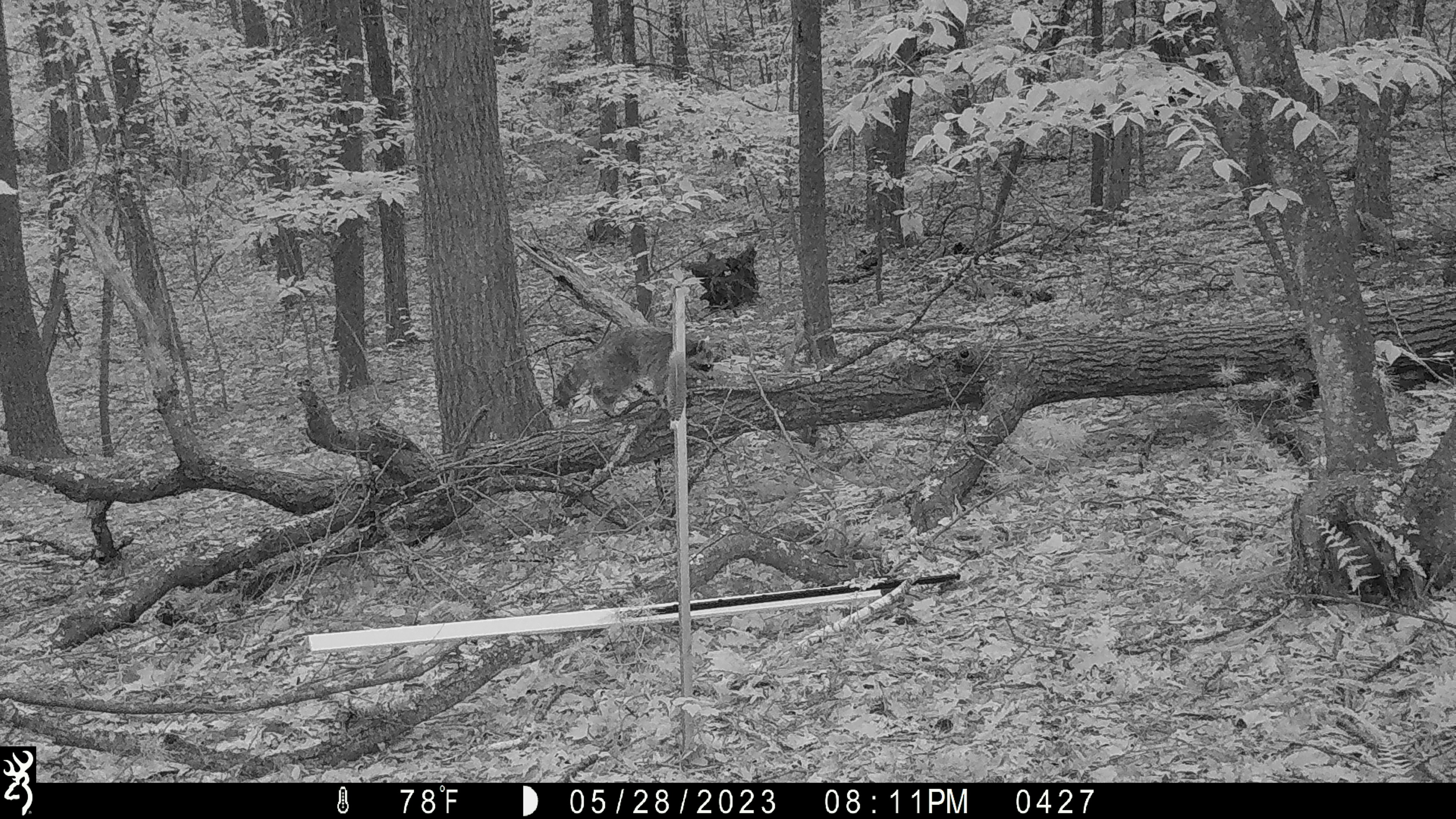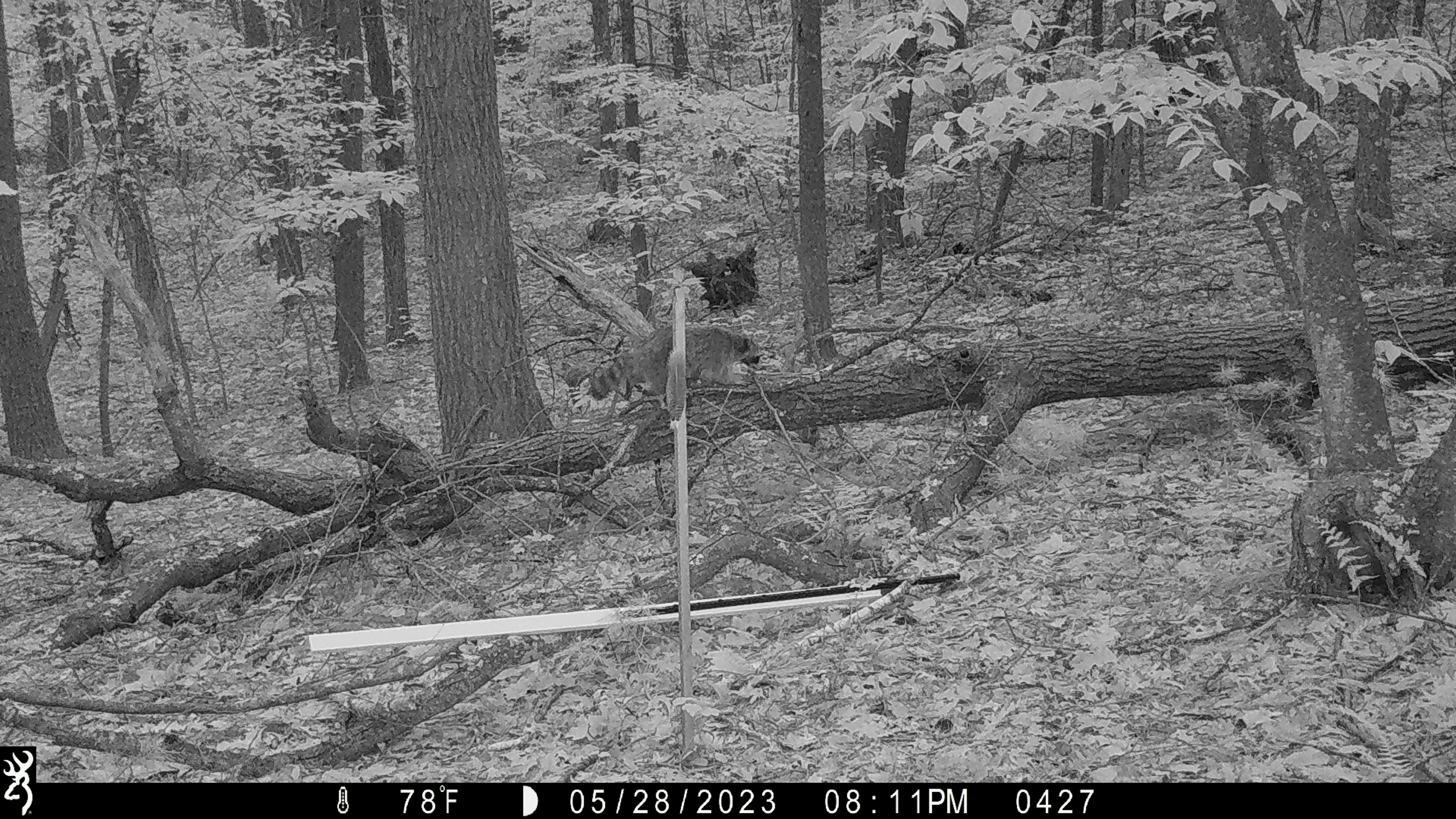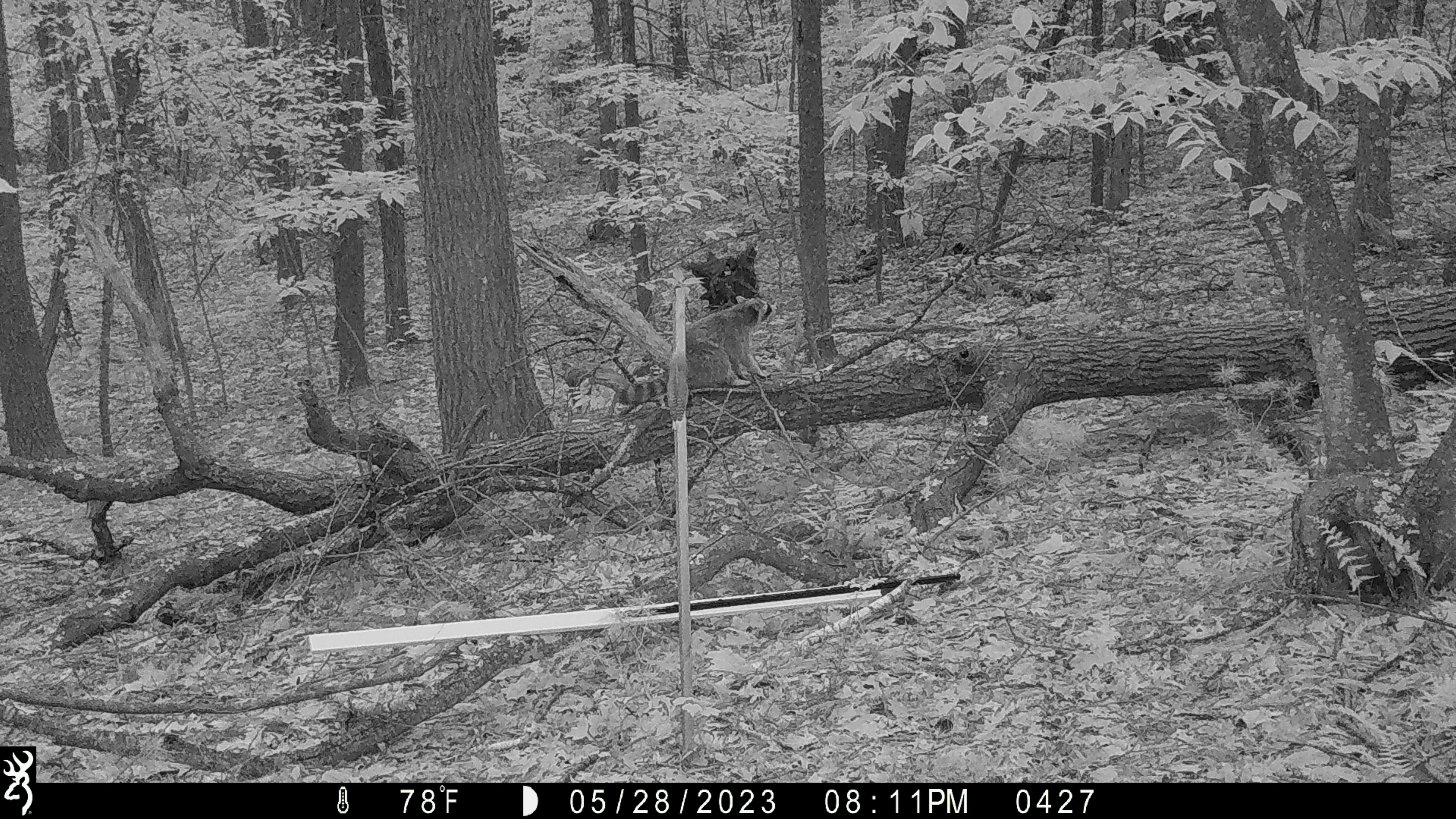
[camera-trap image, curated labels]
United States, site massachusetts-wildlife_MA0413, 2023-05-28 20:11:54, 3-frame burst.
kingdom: Animalia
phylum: Chordata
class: Mammalia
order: Carnivora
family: Procyonidae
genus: Procyon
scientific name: Procyon lotor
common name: raccoon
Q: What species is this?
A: Raccoon (Procyon lotor).